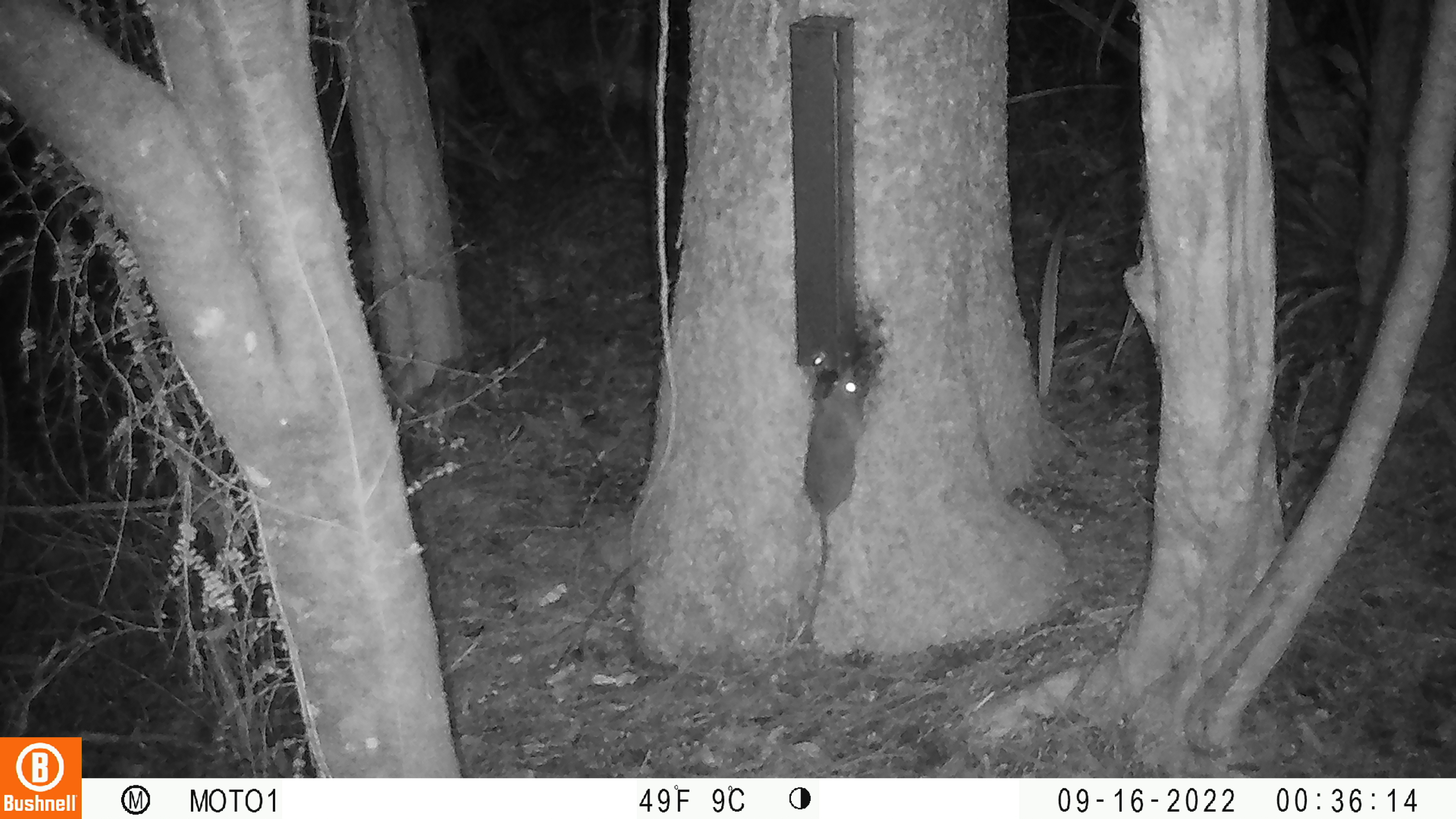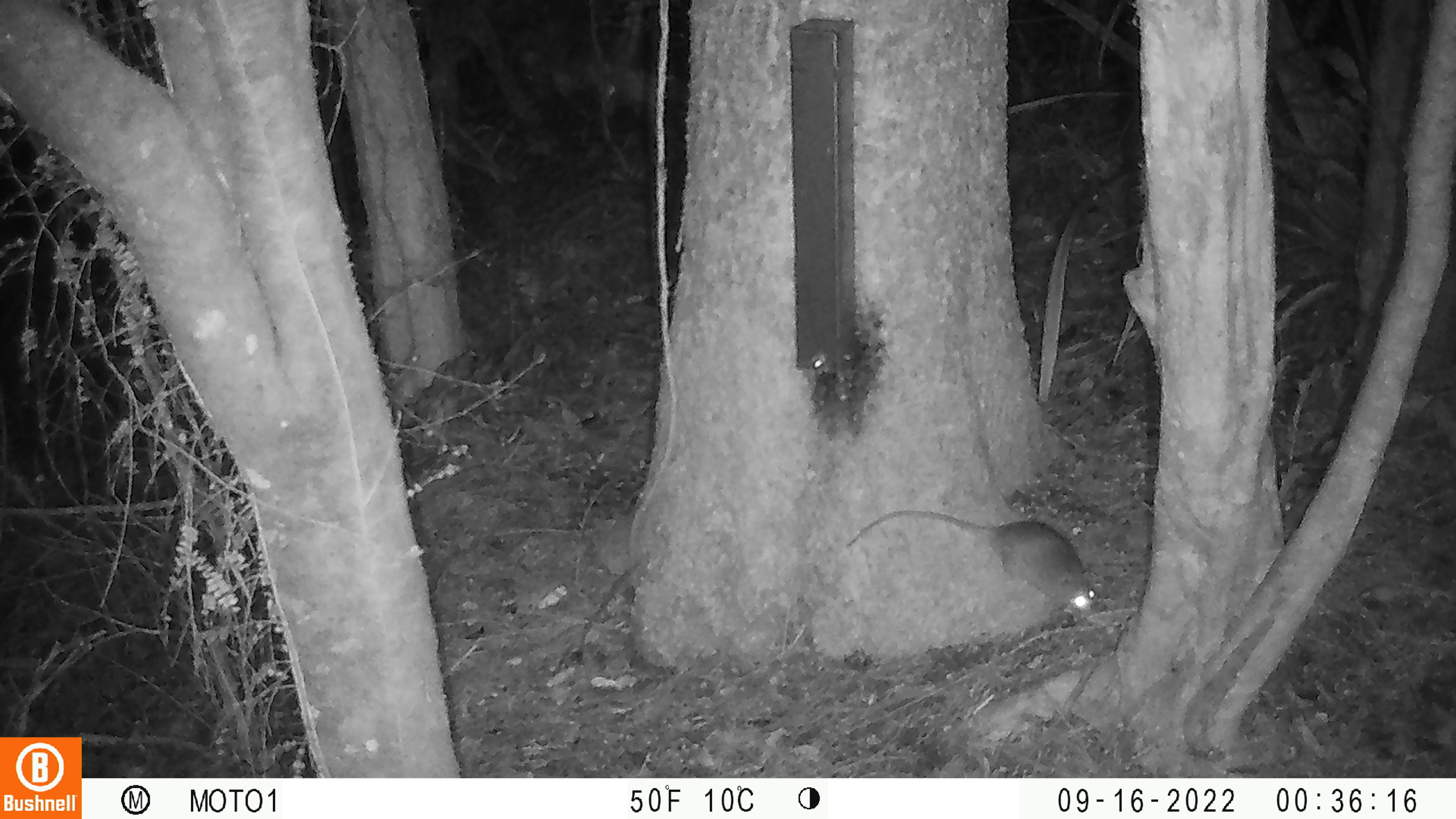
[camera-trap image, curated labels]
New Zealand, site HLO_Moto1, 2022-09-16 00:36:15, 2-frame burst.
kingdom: Animalia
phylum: Chordata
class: Mammalia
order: Rodentia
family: Muridae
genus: Rattus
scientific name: Rattus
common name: rat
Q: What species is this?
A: Rat (Rattus).